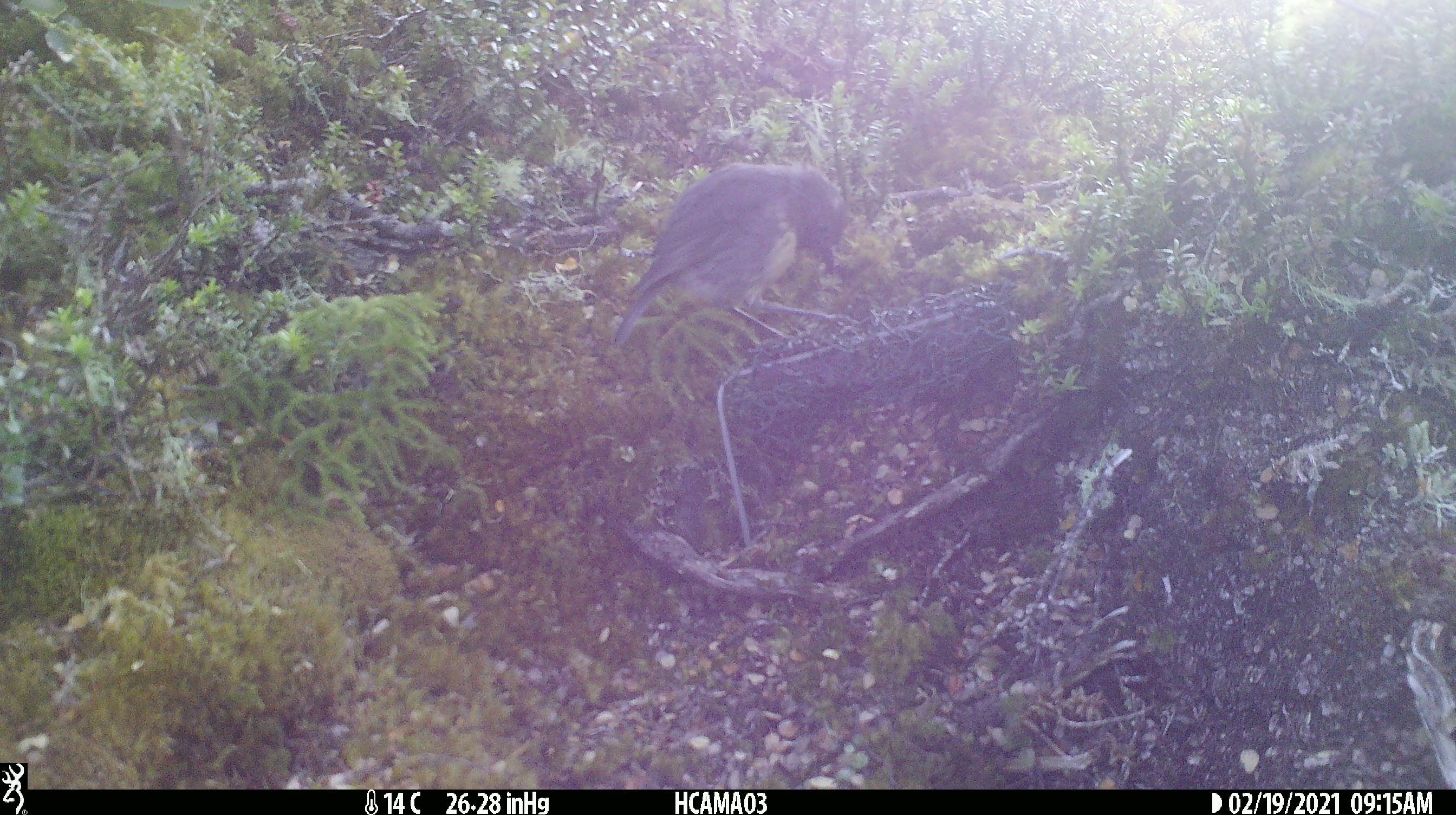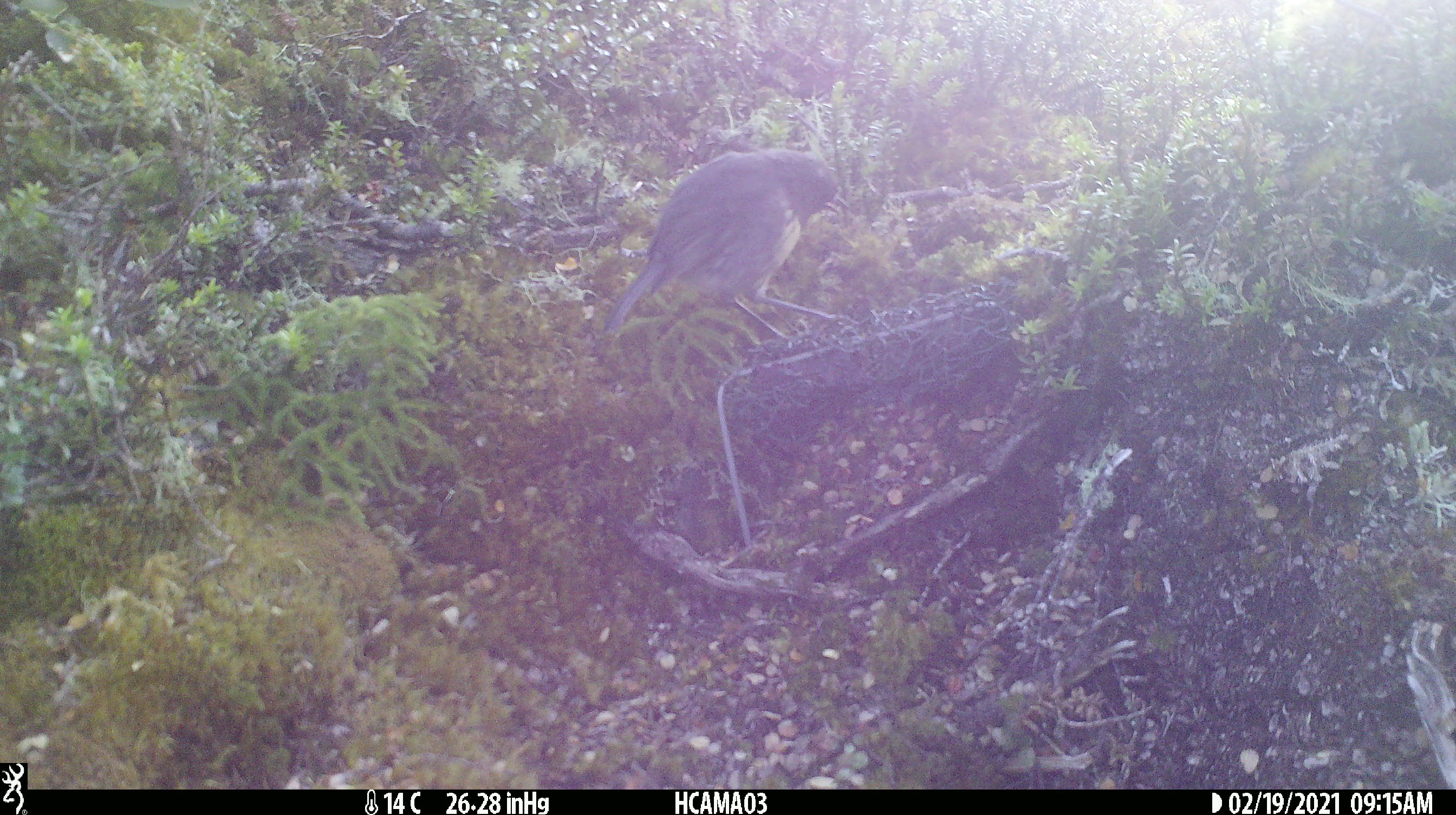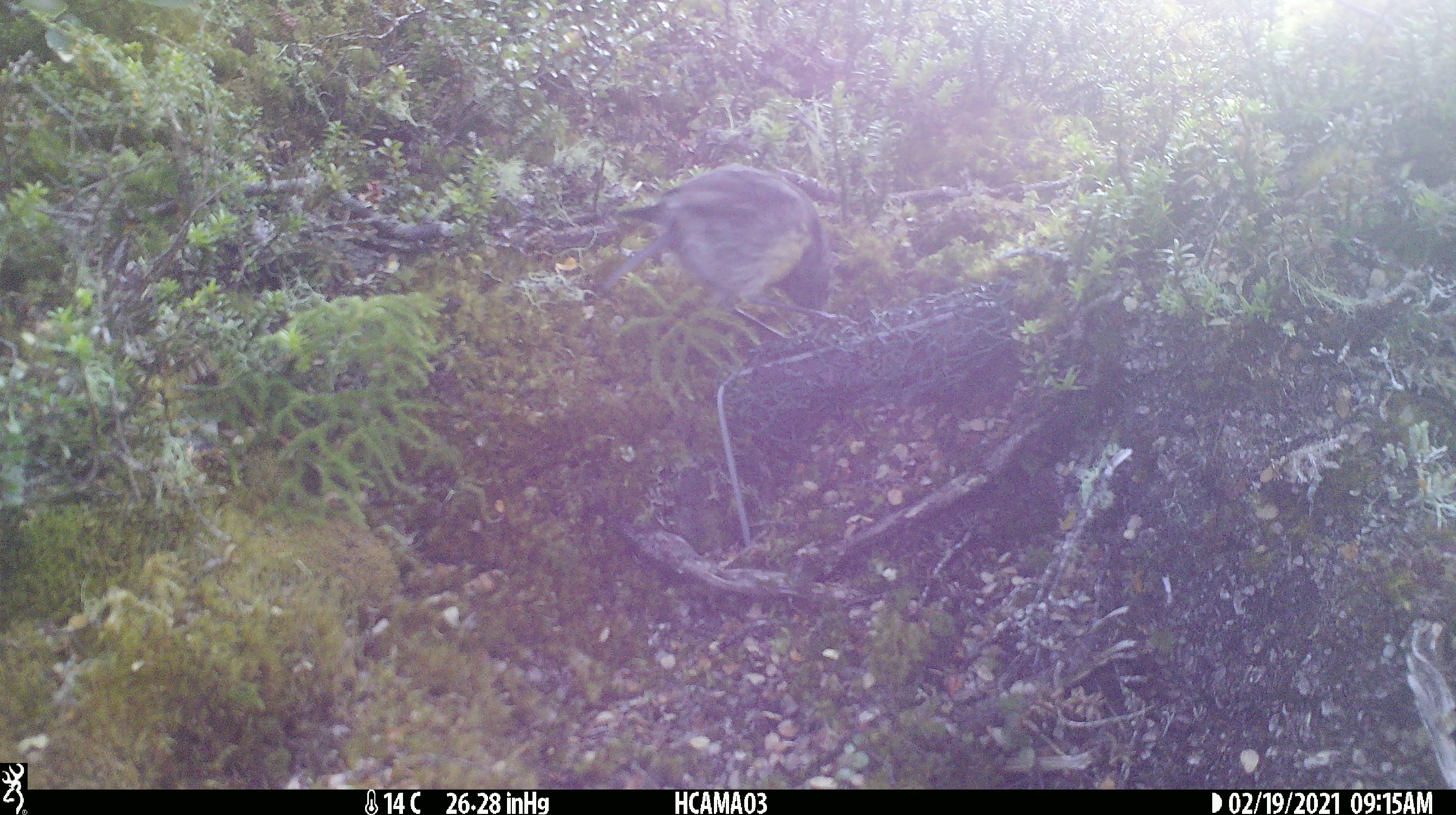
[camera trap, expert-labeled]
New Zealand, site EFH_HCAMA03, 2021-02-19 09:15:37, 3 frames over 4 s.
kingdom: Animalia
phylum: Chordata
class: Aves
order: Passeriformes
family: Petroicidae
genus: Petroica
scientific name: Petroica australis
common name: new zealand robin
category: robin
Robin (new zealand robin) (Petroica australis).